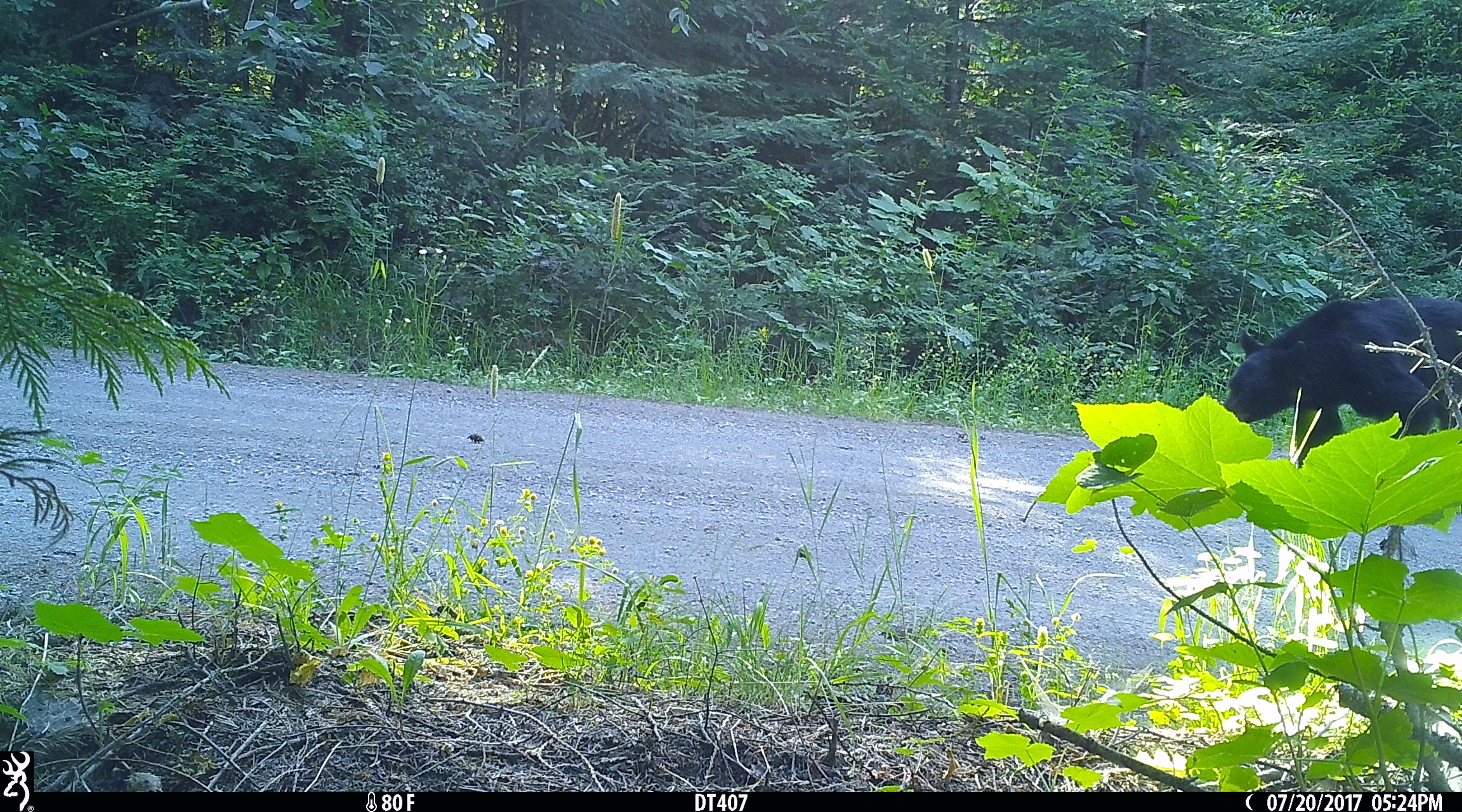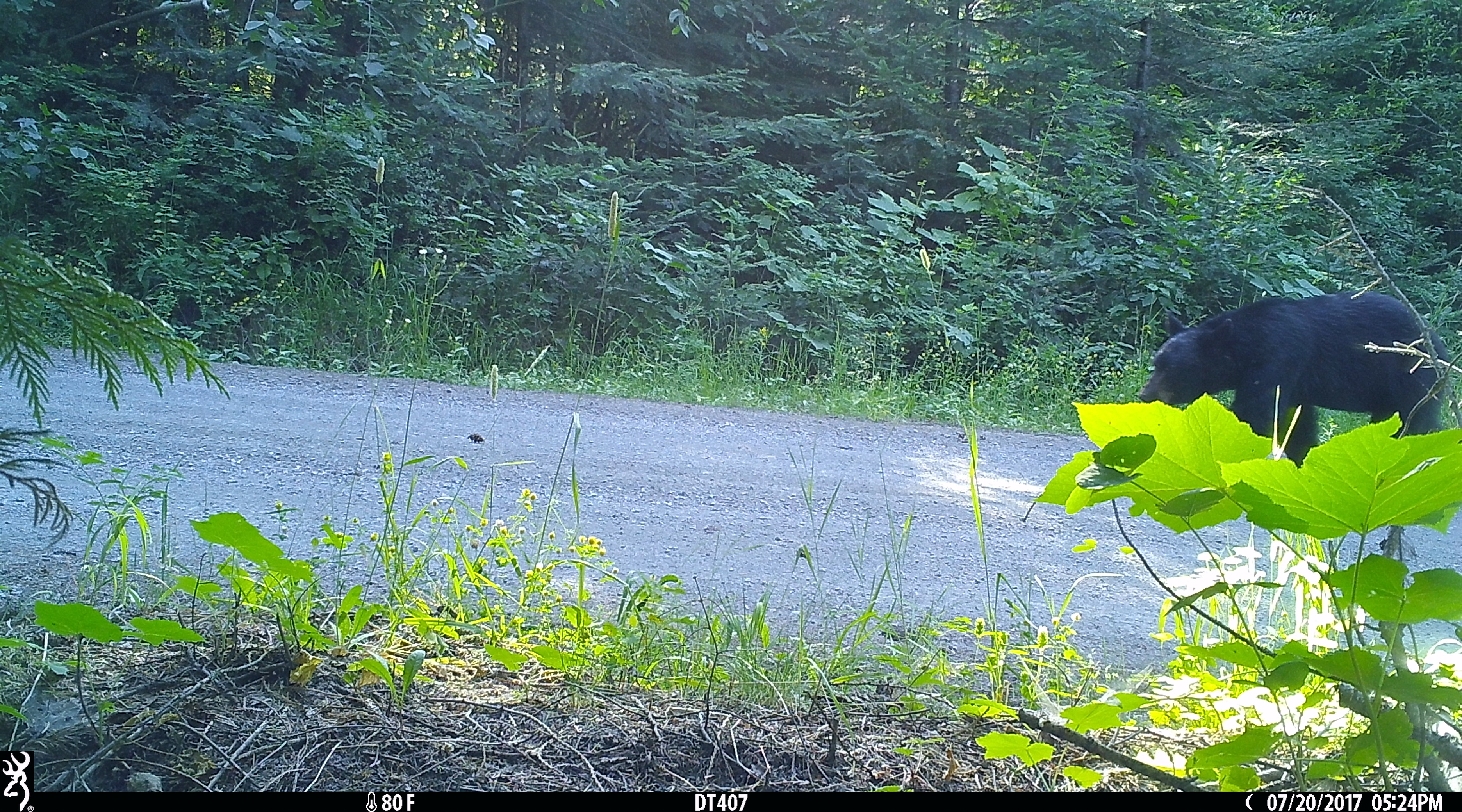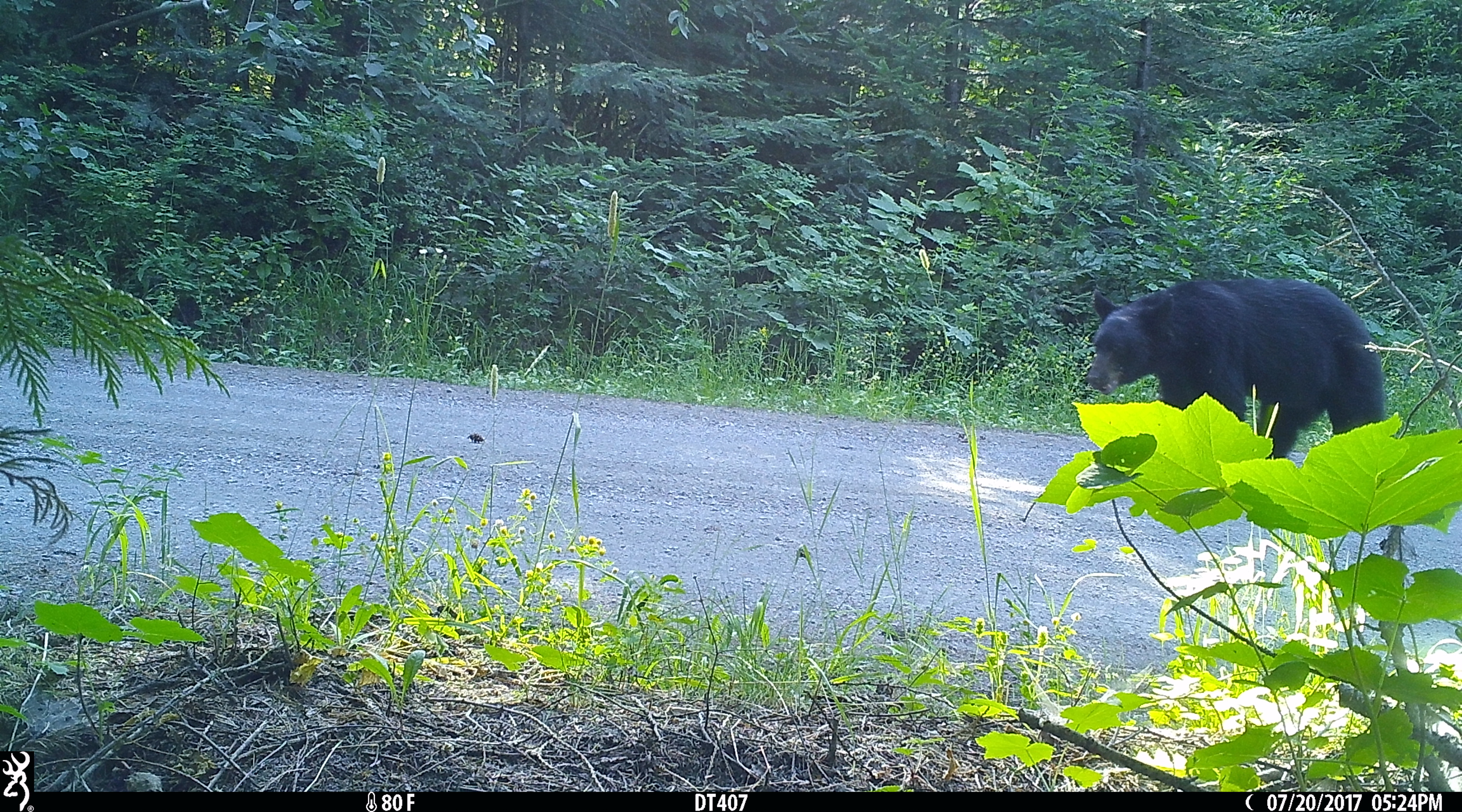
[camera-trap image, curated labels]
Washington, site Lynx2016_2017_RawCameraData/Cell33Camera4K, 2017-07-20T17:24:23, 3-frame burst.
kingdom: Animalia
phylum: Chordata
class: Mammalia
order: Carnivora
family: Ursidae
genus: Ursus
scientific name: Ursus americanus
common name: american black bear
Ursus americanus (american black bear). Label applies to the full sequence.